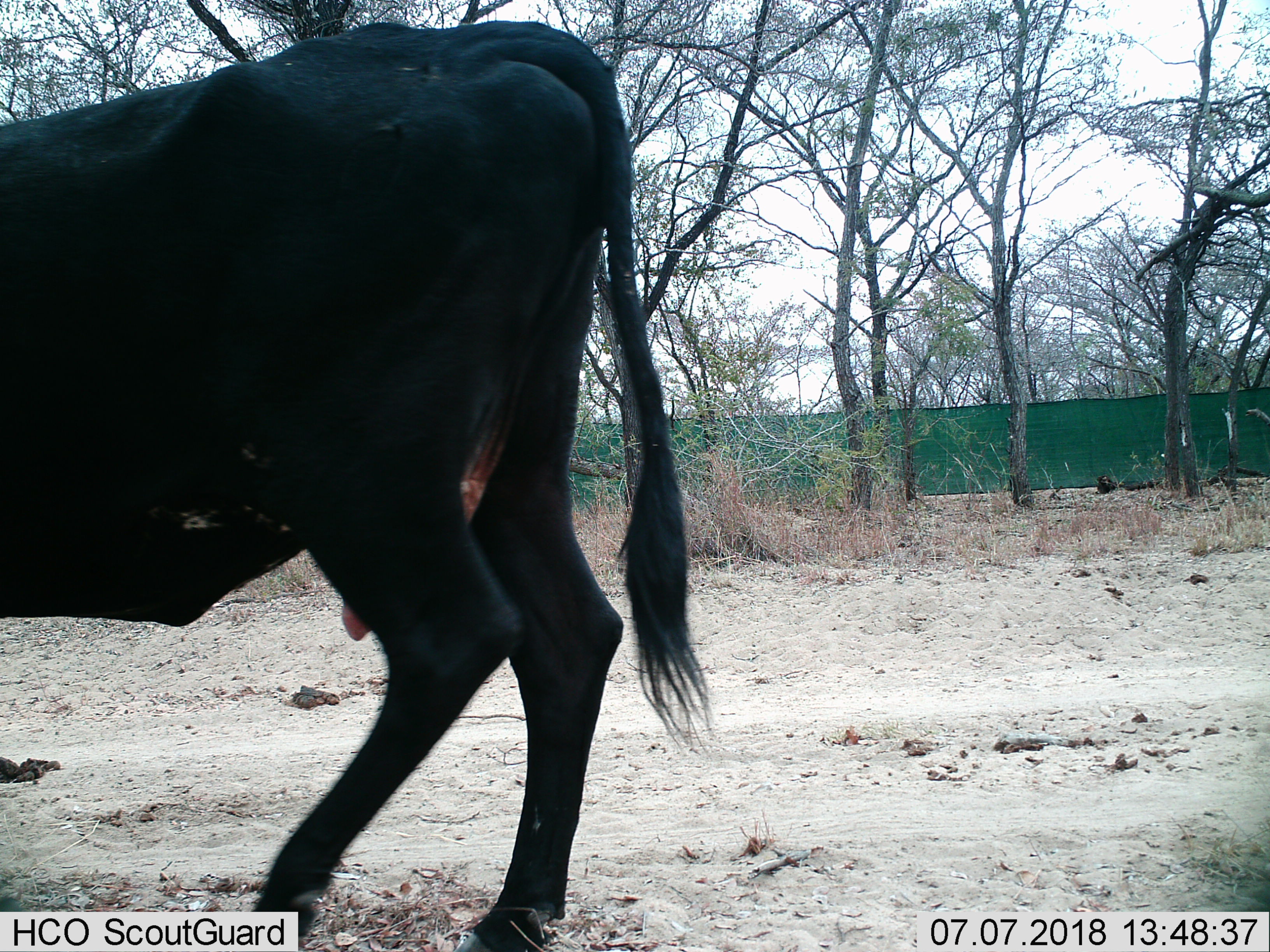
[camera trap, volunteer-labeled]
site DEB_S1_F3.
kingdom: Animalia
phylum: Chordata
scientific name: Vertebrata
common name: domestic animal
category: domesticanimal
Domesticanimal (domestic animal) (Vertebrata), count 1. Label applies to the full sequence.